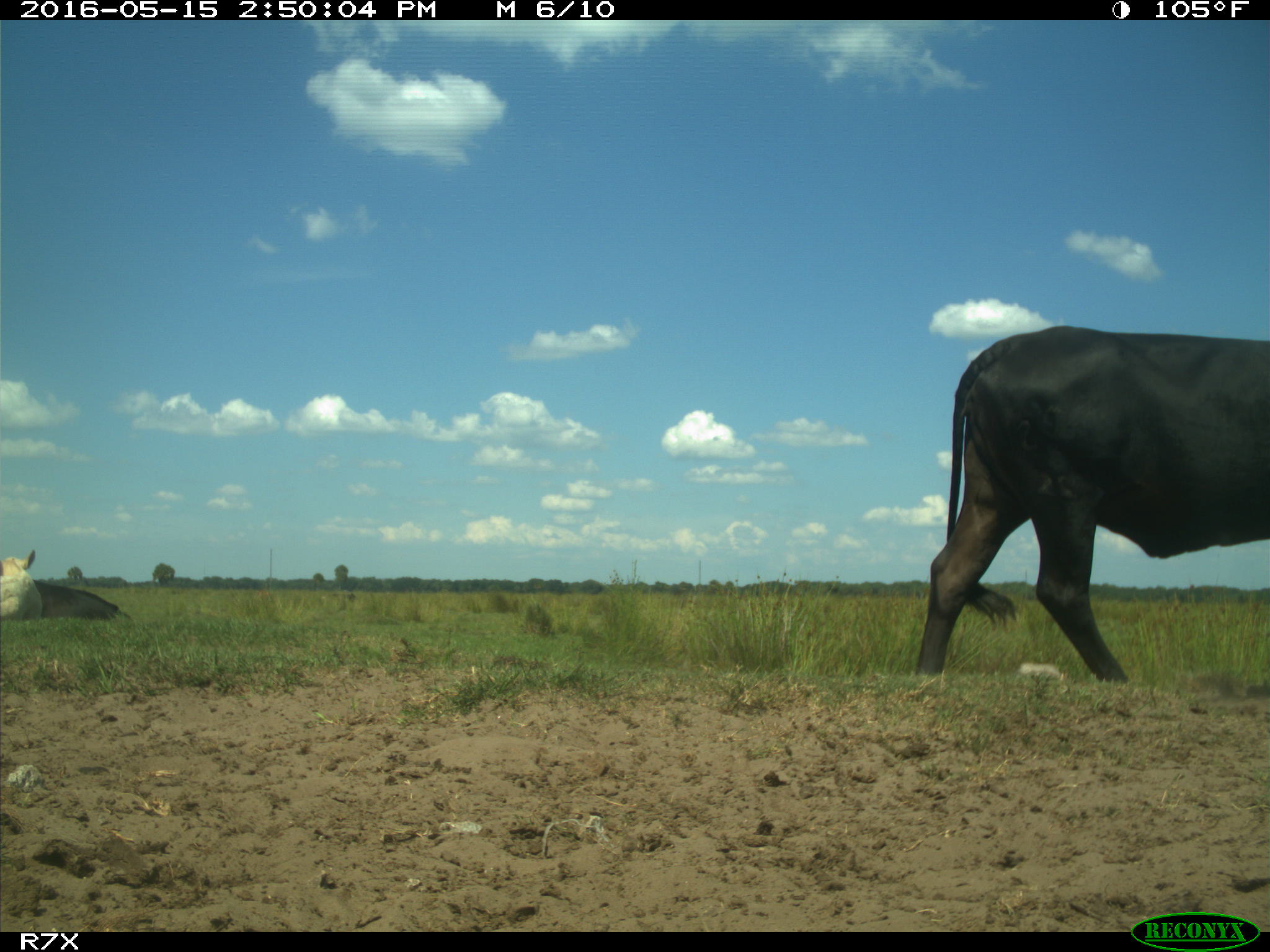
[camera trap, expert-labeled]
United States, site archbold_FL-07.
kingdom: Animalia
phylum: Chordata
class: Mammalia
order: Artiodactyla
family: Bovidae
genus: Bos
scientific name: Bos taurus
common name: domestic cow